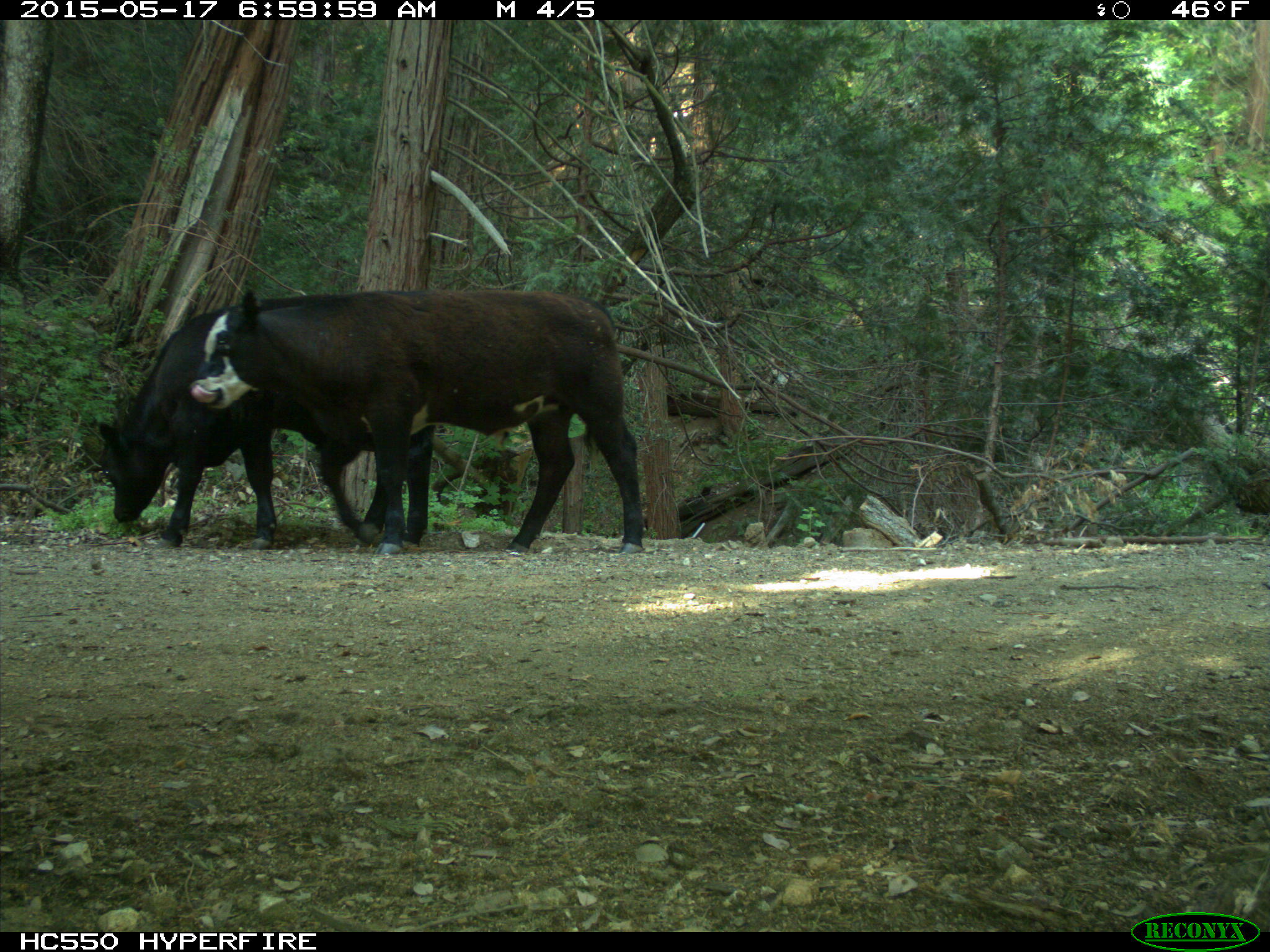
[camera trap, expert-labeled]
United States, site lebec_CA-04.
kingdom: Animalia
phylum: Chordata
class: Mammalia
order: Artiodactyla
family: Bovidae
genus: Bos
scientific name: Bos taurus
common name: domestic cow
Bos taurus (domestic cow).